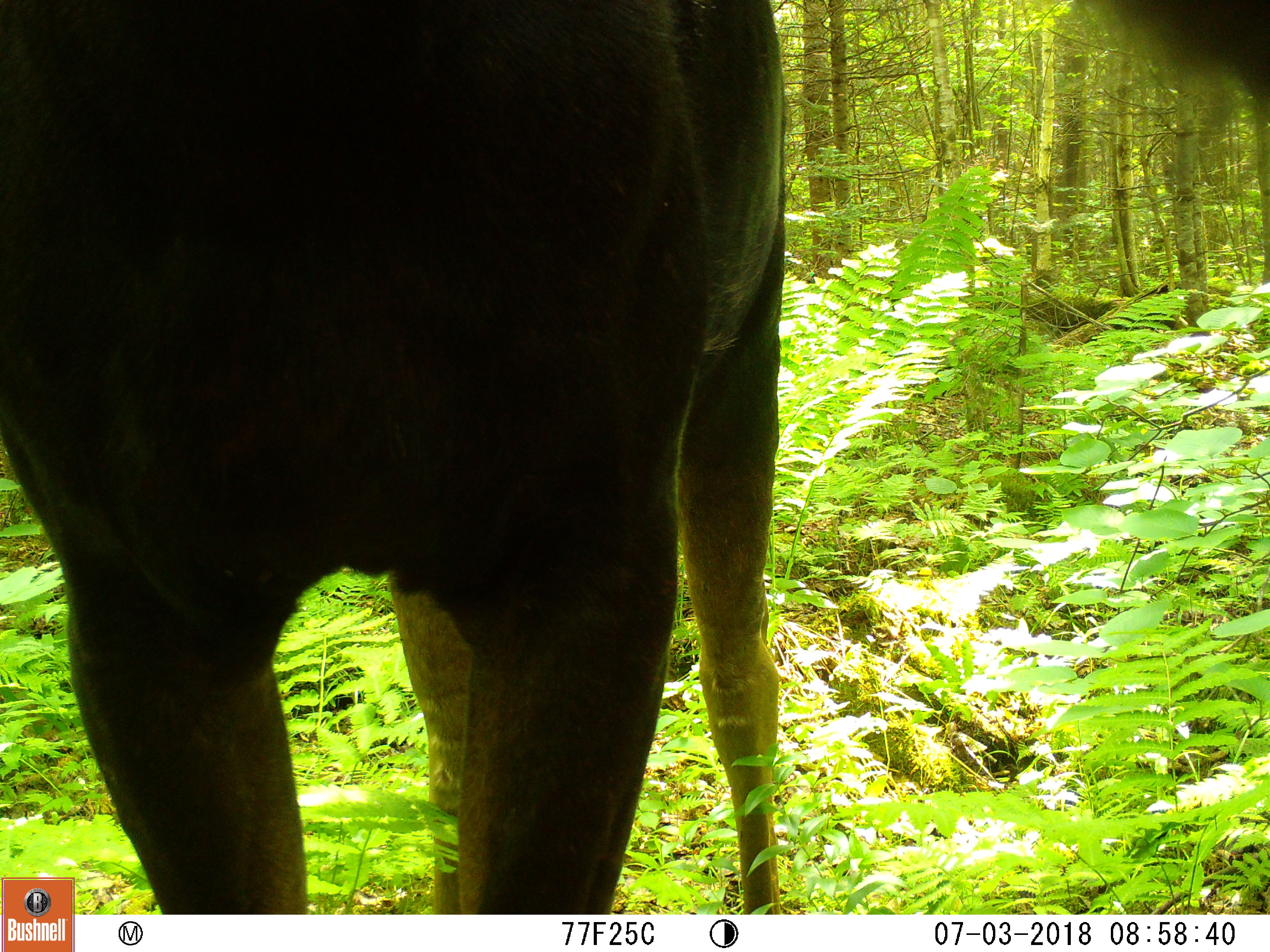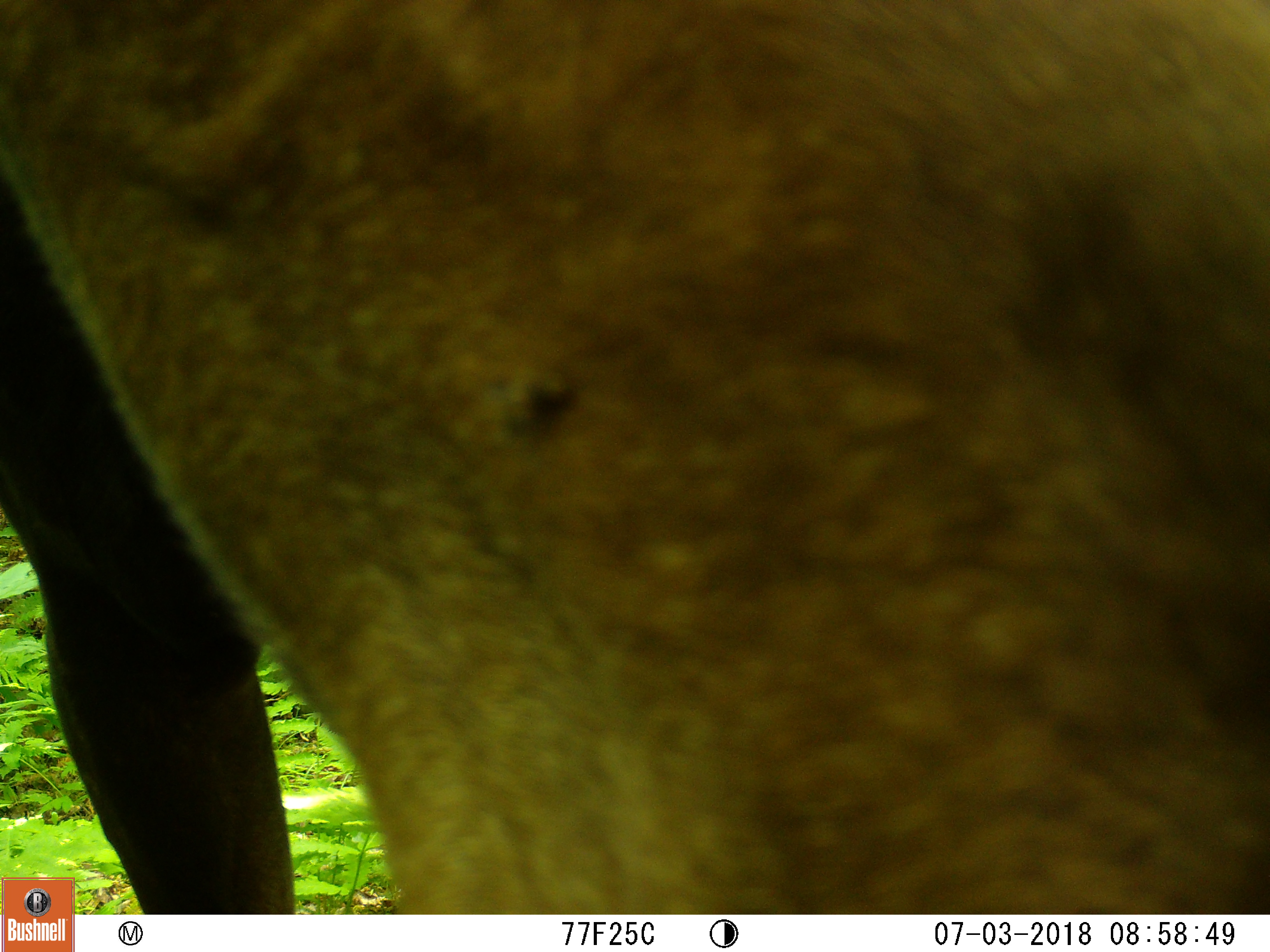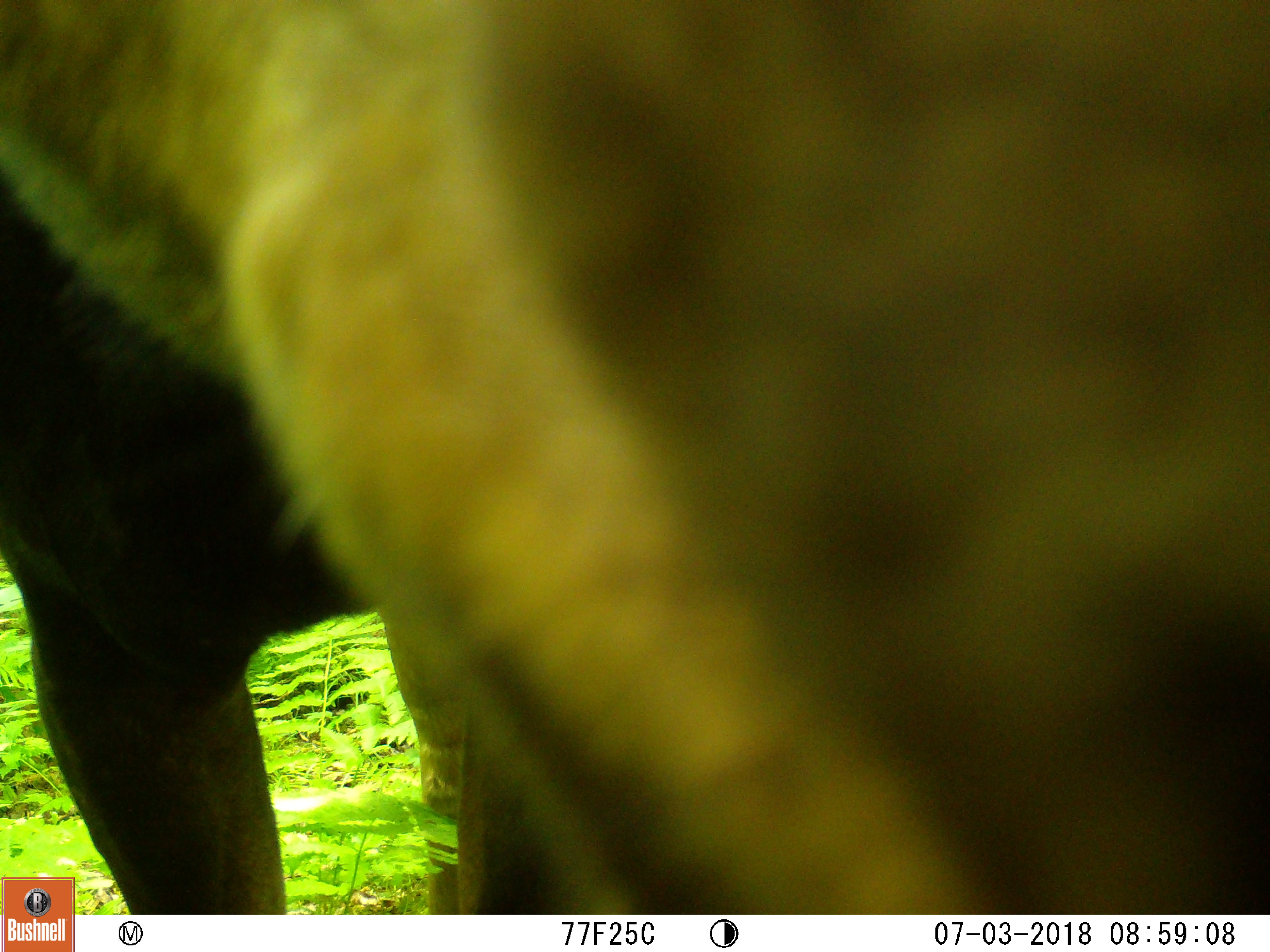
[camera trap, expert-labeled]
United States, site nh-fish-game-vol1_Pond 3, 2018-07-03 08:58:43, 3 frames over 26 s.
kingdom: Animalia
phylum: Chordata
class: Mammalia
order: Artiodactyla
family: Cervidae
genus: Alces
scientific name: Alces alces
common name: moose